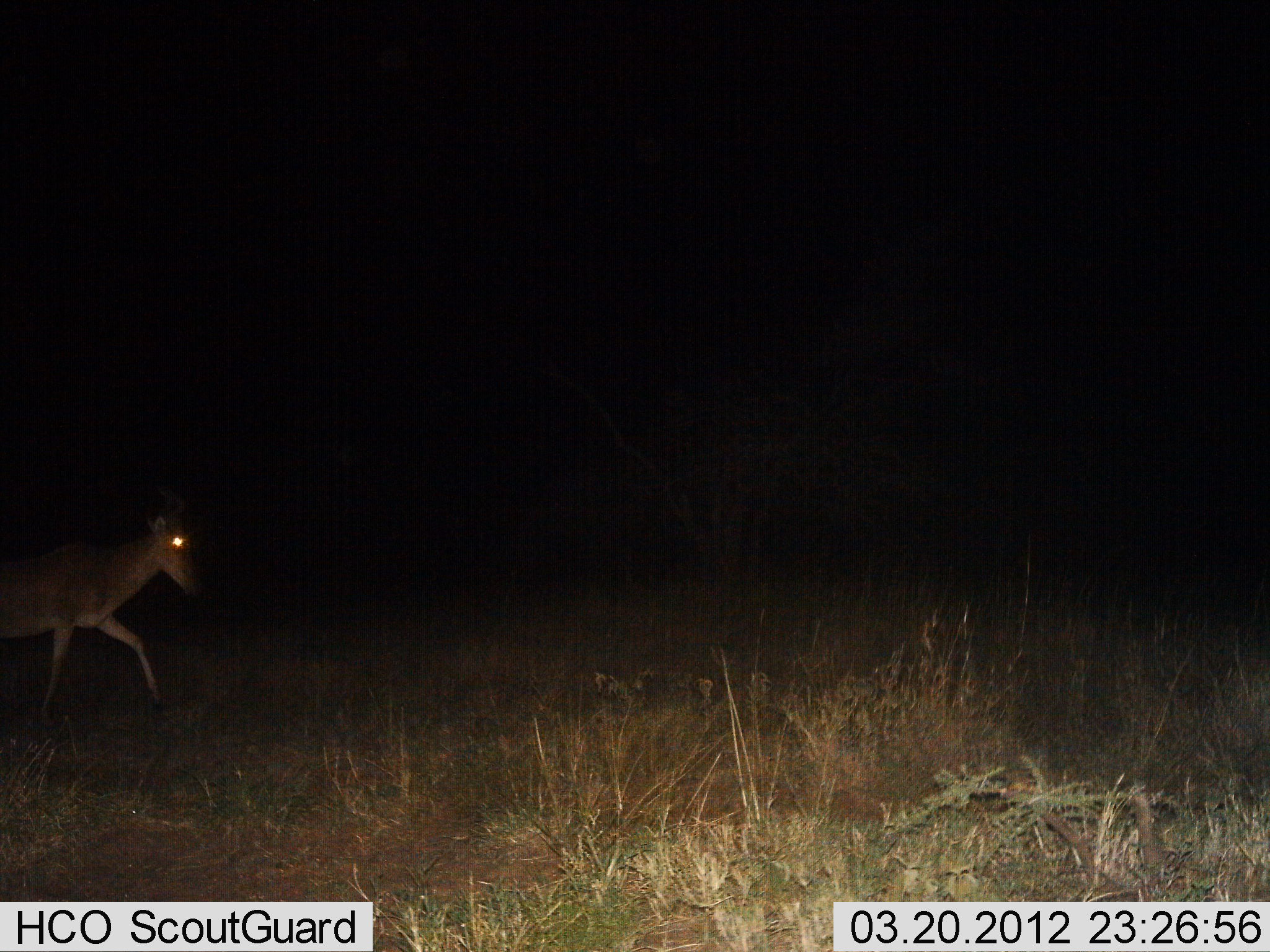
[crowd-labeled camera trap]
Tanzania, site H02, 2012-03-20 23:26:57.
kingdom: Animalia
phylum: Chordata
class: Mammalia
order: Artiodactyla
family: Bovidae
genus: Alcelaphus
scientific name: Alcelaphus buselaphus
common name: hartebeest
Hartebeest (Alcelaphus buselaphus), count 1. Behavior (volunteer vote fractions): standing 0%, resting 0%, moving 100%, interacting 0%. Young present (vote fraction): 0%. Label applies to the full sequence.